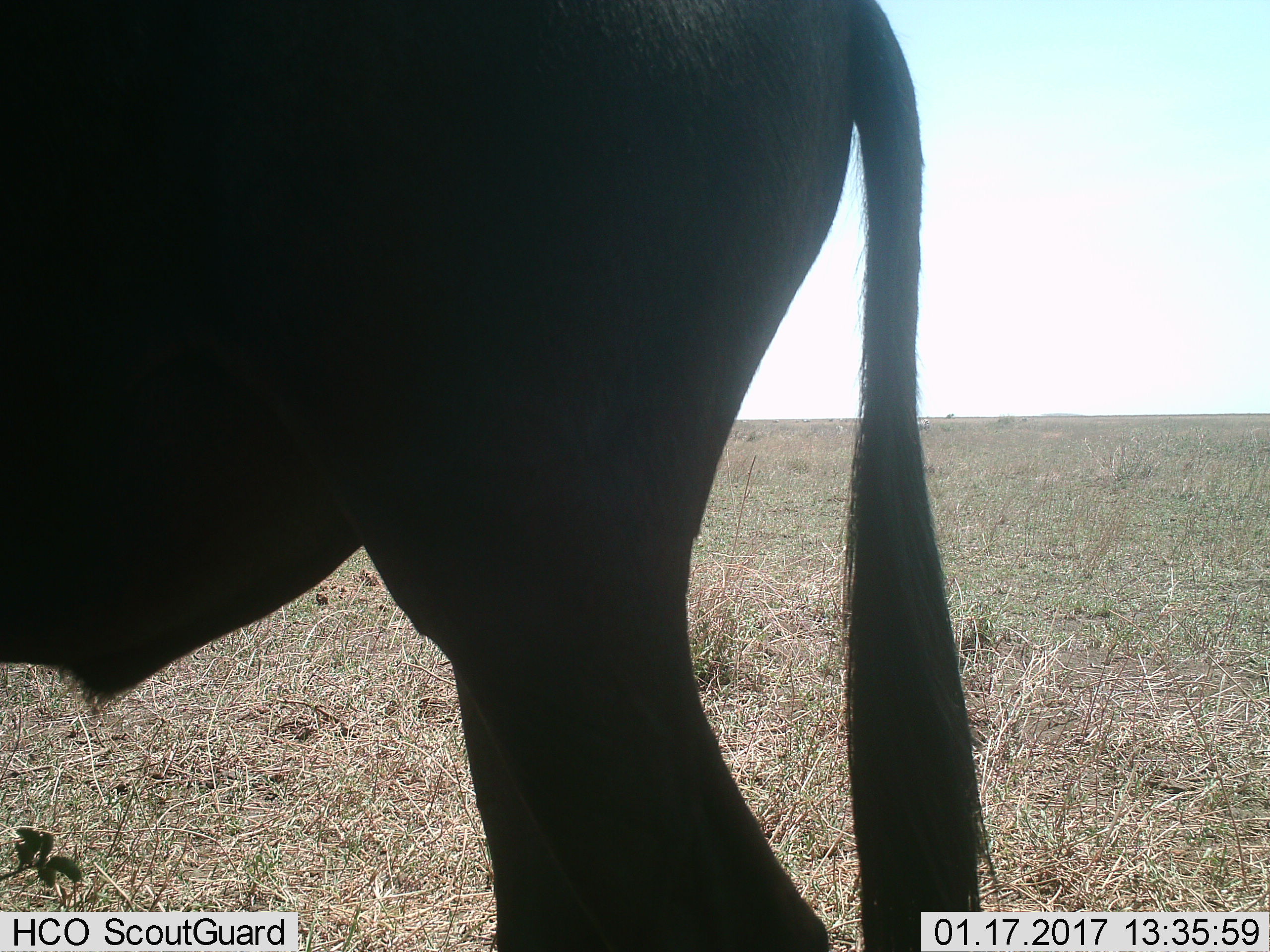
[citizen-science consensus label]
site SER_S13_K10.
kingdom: Animalia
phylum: Chordata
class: Mammalia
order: Artiodactyla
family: Bovidae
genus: Connochaetes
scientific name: Connochaetes taurinus taurinus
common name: blue wildebeest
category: wildebeestblue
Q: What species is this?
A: Wildebeestblue (blue wildebeest) (Connochaetes taurinus taurinus).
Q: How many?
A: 1.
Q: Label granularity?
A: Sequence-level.